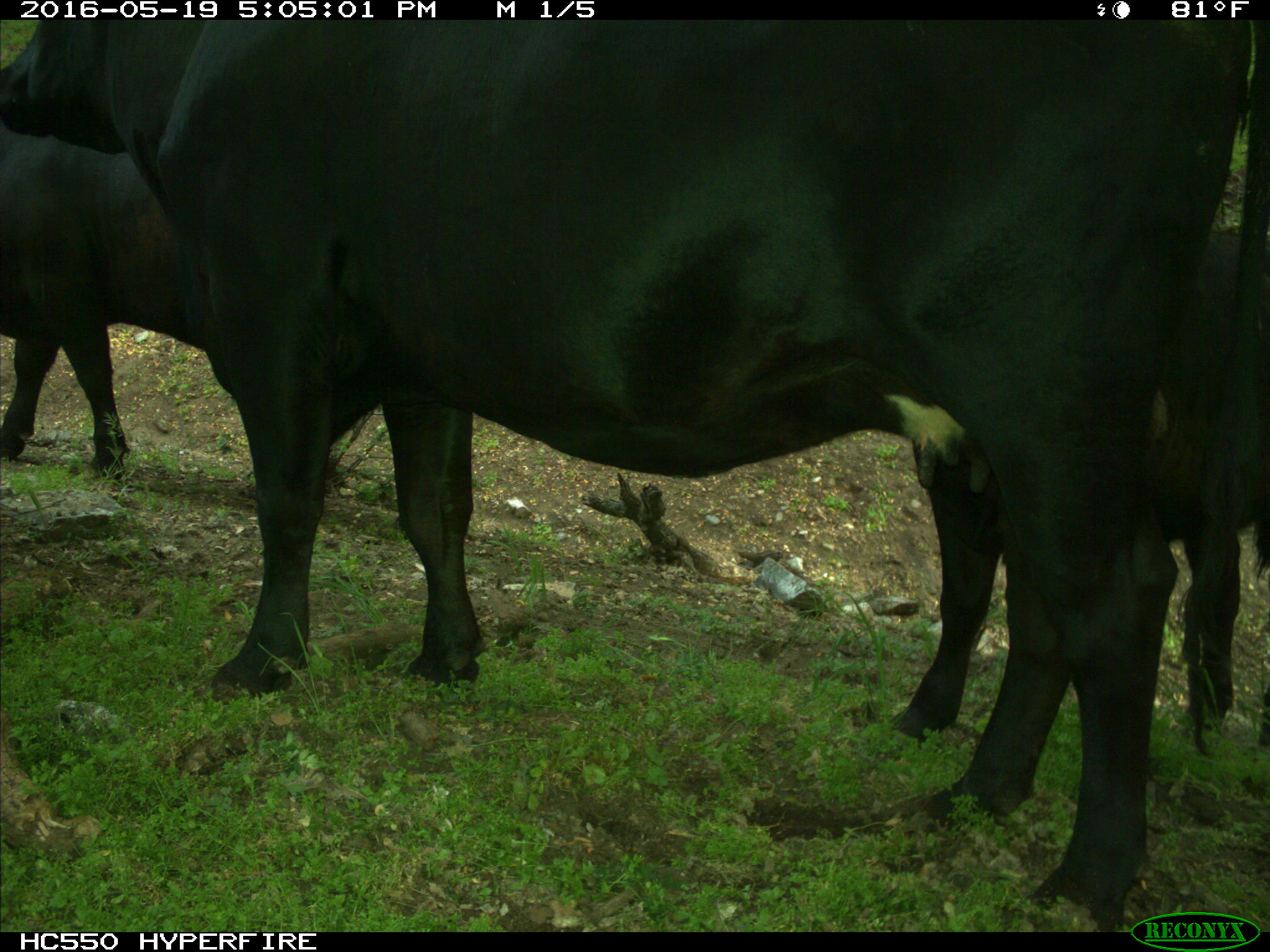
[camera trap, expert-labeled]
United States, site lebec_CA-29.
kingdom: Animalia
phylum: Chordata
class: Mammalia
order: Artiodactyla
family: Bovidae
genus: Bos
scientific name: Bos taurus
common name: domestic cow